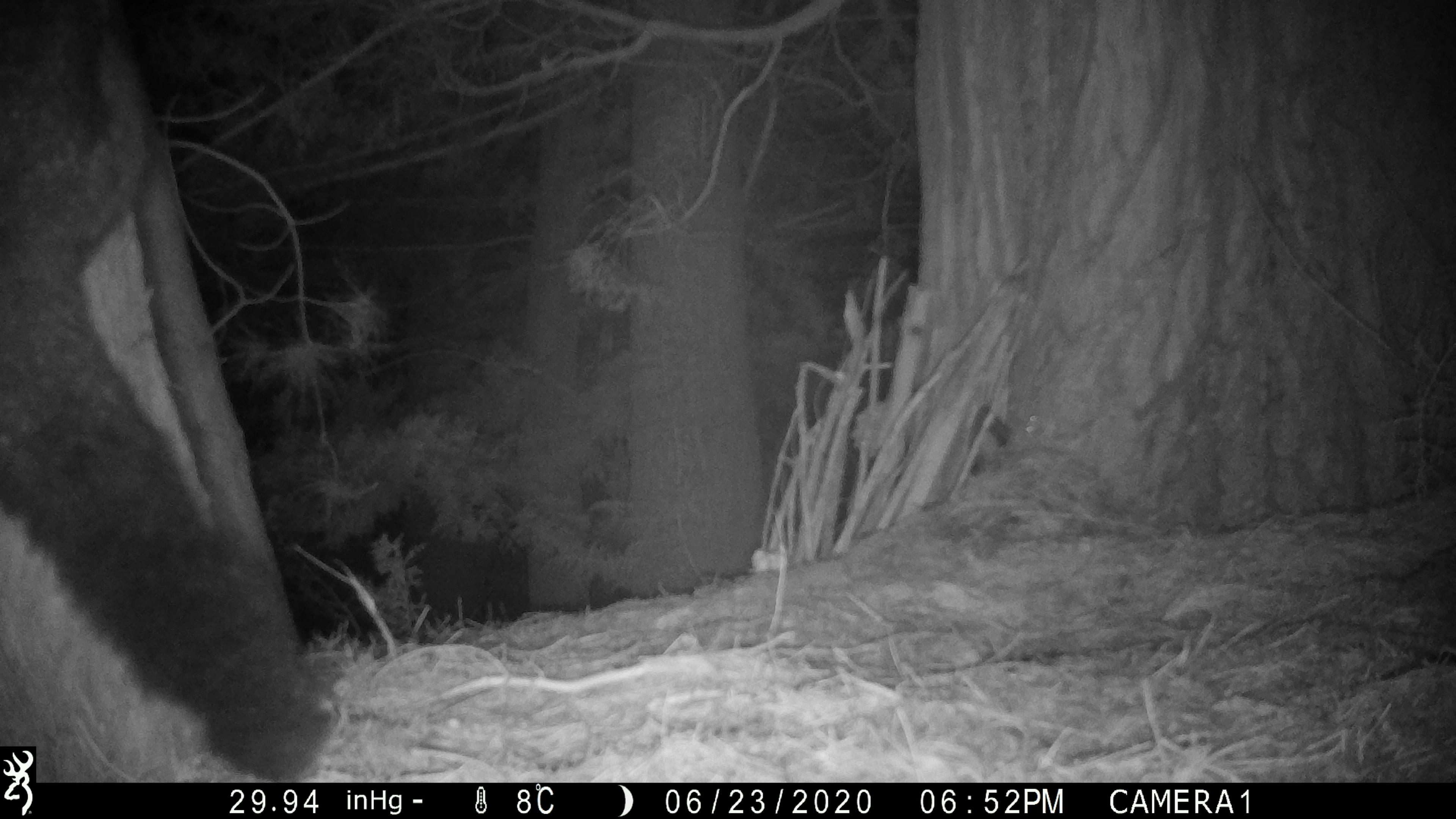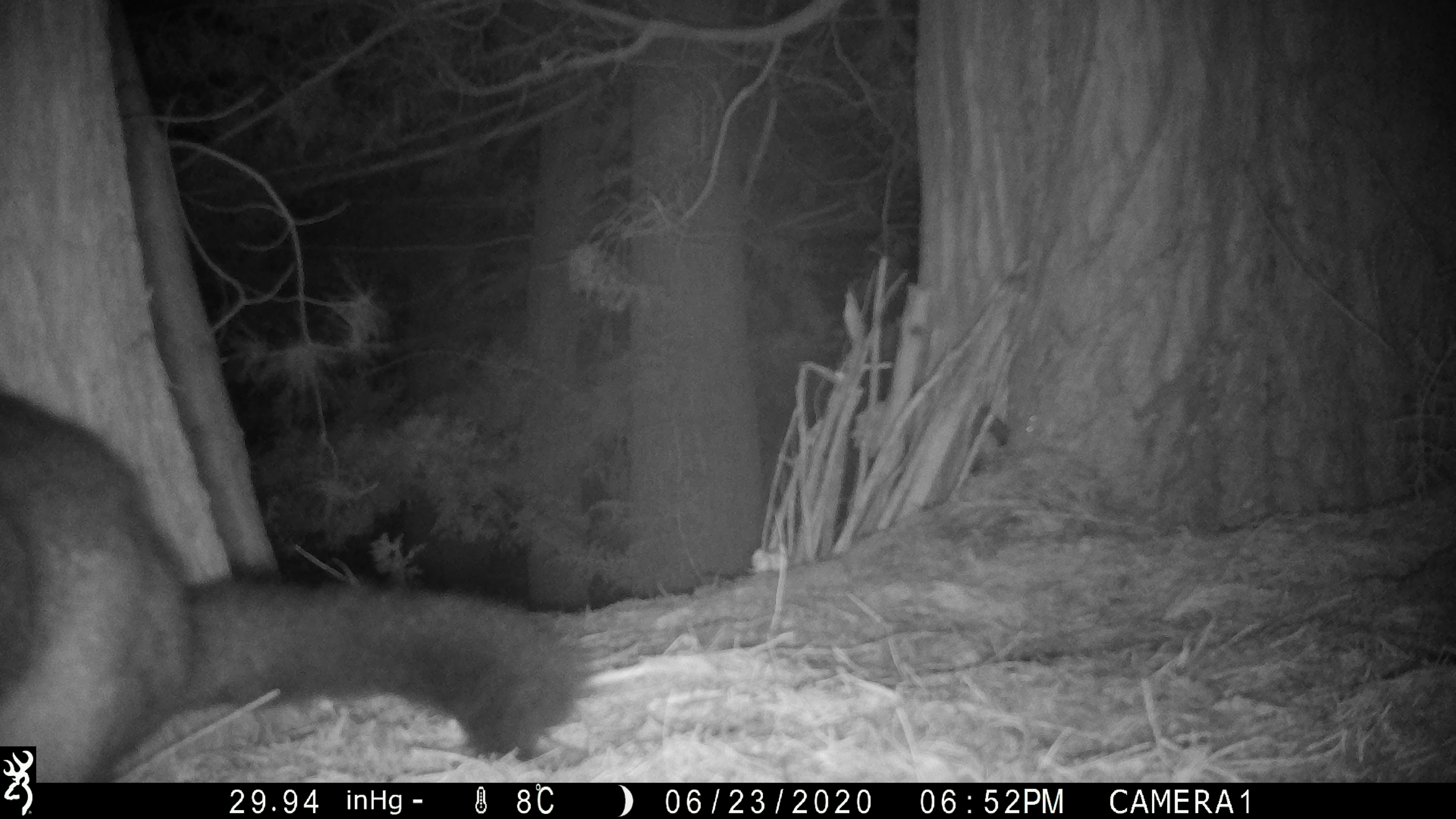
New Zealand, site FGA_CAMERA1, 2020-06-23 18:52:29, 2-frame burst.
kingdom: Animalia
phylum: Chordata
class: Mammalia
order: Diprotodontia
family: Phalangeridae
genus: Trichosurus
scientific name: Trichosurus vulpecula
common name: common brushtail possum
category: possum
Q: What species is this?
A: Possum (common brushtail possum) (Trichosurus vulpecula).